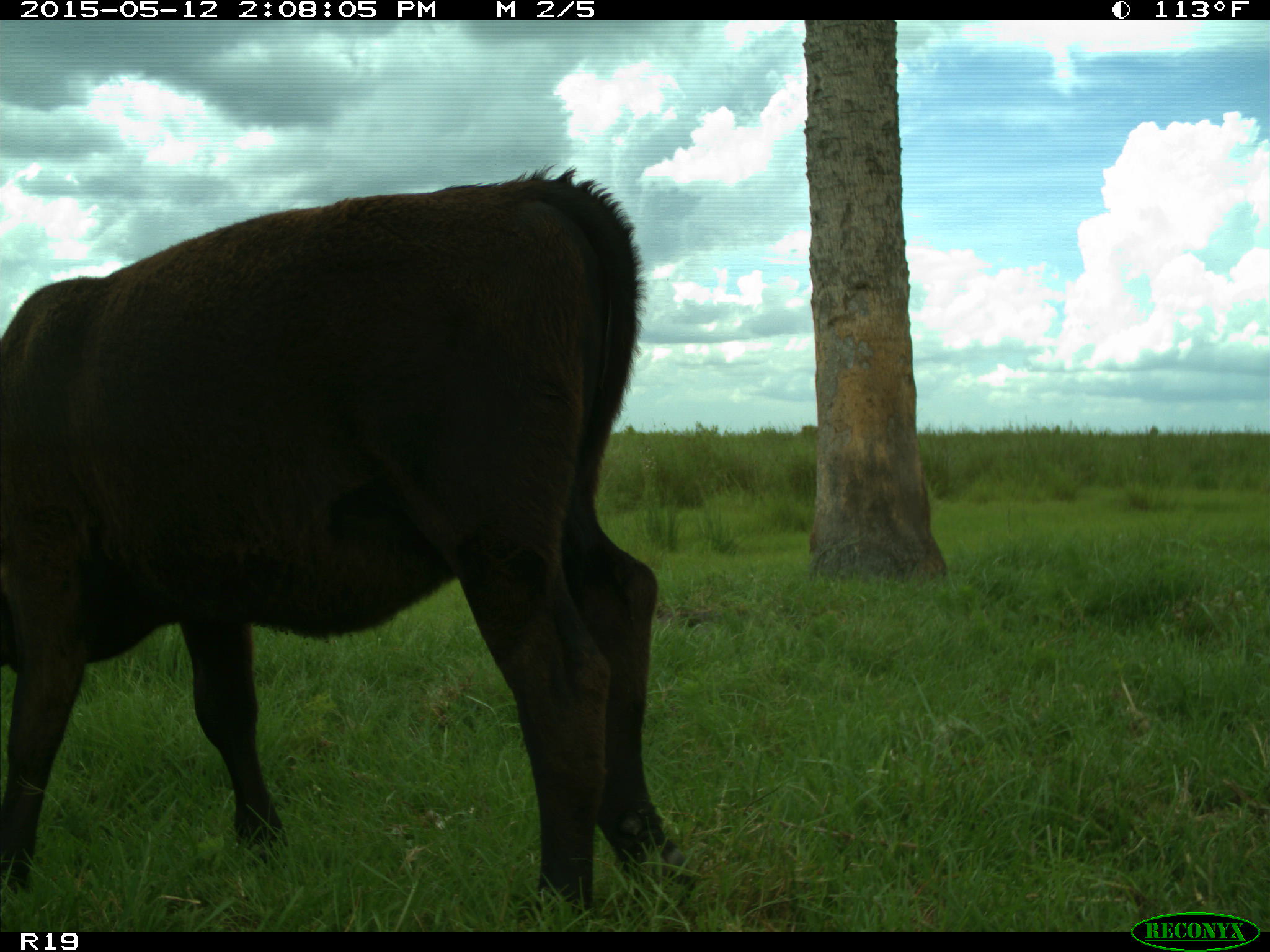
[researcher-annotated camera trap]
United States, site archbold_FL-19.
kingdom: Animalia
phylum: Chordata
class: Mammalia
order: Artiodactyla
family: Bovidae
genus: Bos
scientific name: Bos taurus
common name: domestic cow